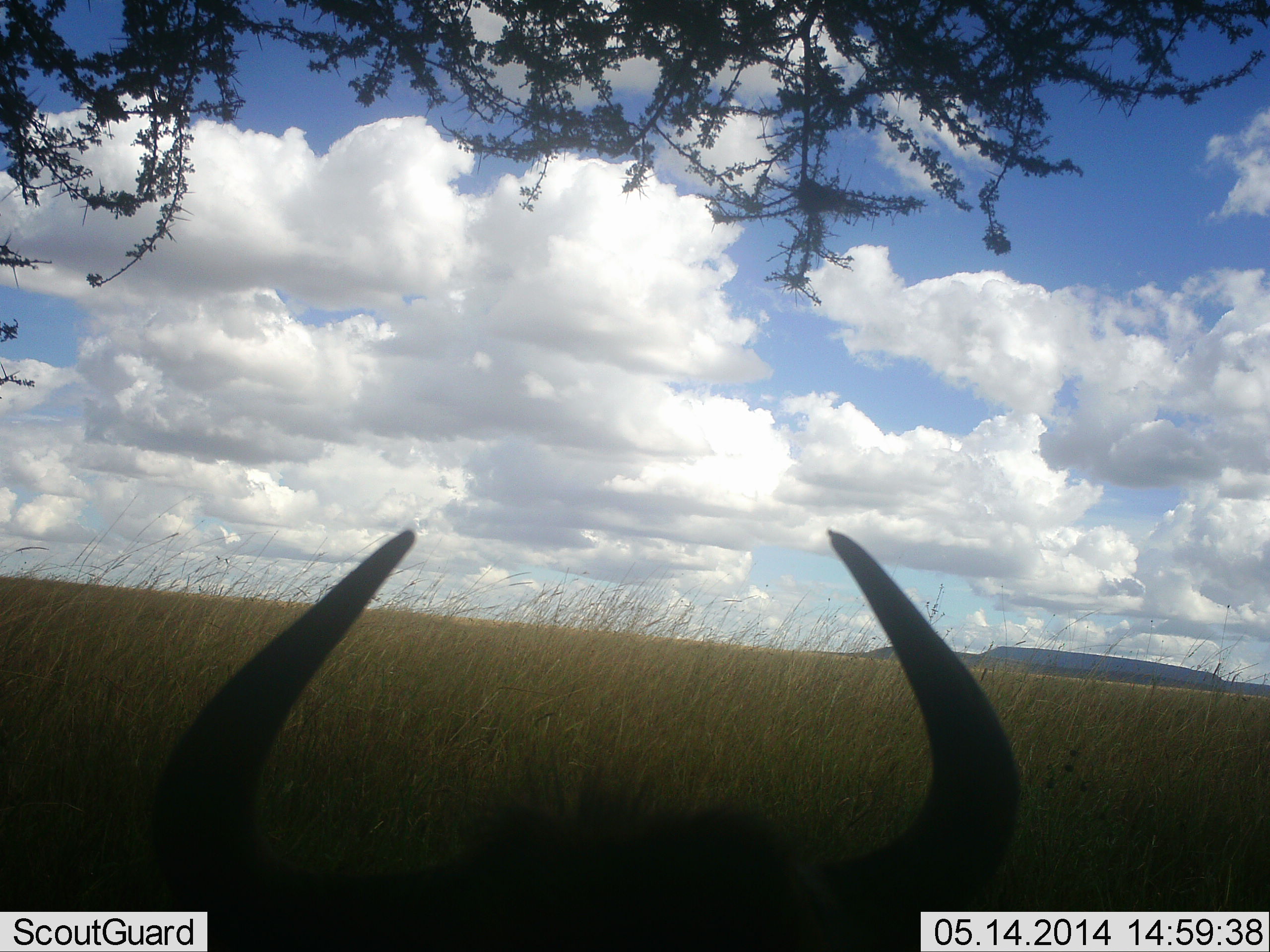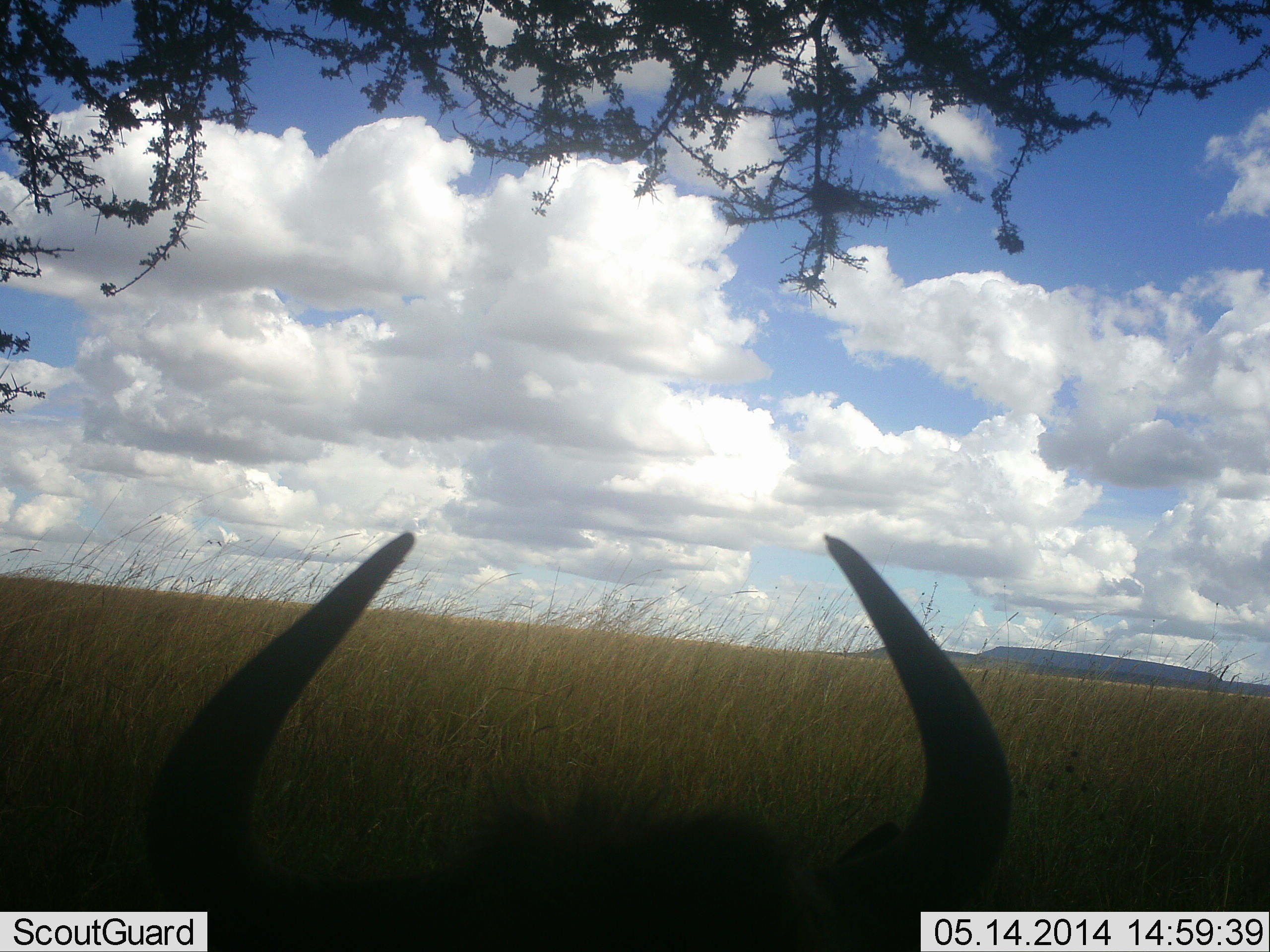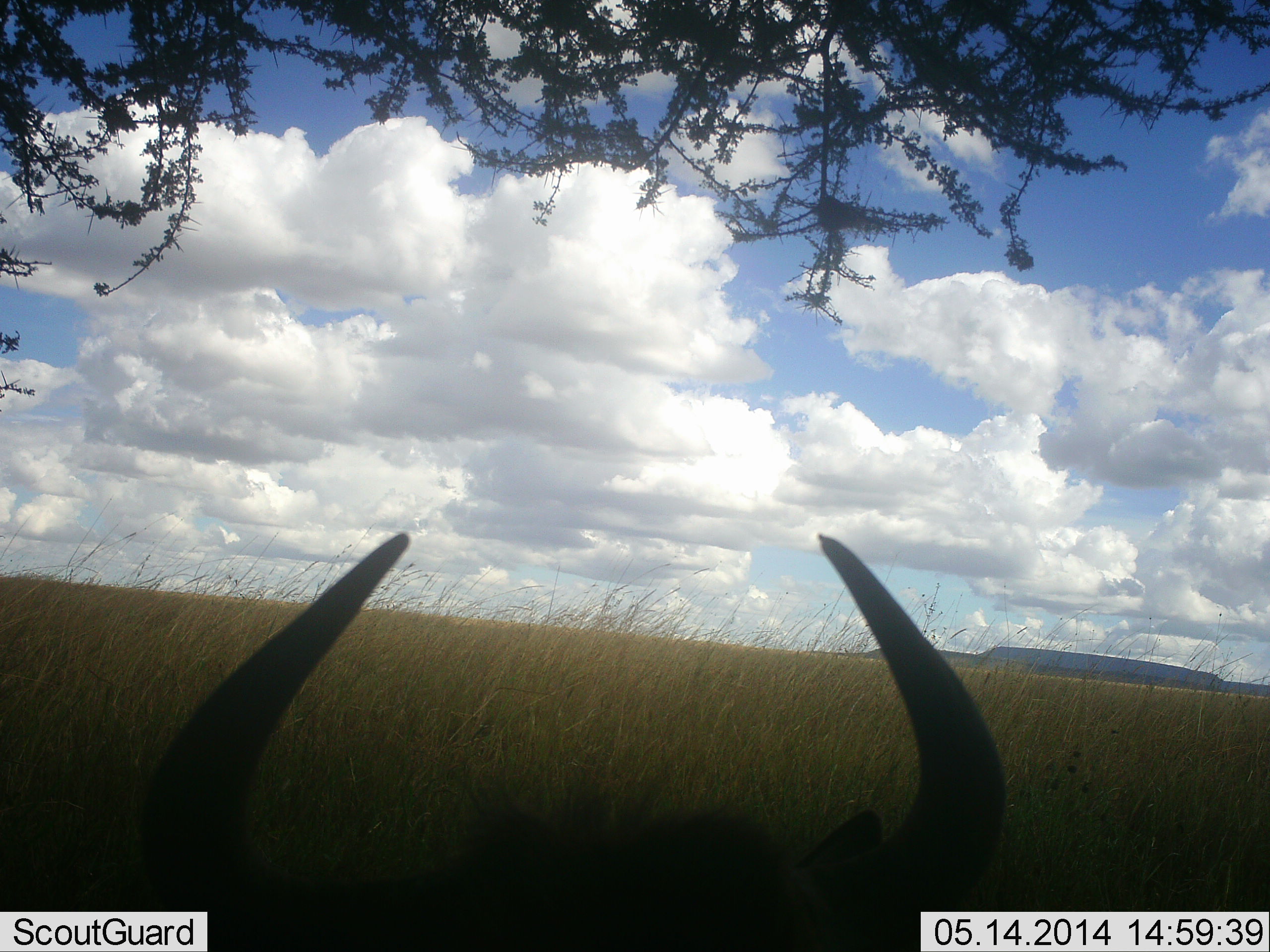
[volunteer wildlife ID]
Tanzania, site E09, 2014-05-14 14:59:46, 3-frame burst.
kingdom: Animalia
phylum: Chordata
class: Mammalia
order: Artiodactyla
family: Bovidae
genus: Connochaetes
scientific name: Connochaetes taurinus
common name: blue wildebeest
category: wildebeest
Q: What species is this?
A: Wildebeest (blue wildebeest) (Connochaetes taurinus).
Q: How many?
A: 1.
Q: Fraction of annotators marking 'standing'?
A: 60%.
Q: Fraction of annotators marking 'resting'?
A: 30%.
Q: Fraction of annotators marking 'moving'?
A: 10%.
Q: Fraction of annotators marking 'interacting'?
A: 0%.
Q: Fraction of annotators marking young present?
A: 0%.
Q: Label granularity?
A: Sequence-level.